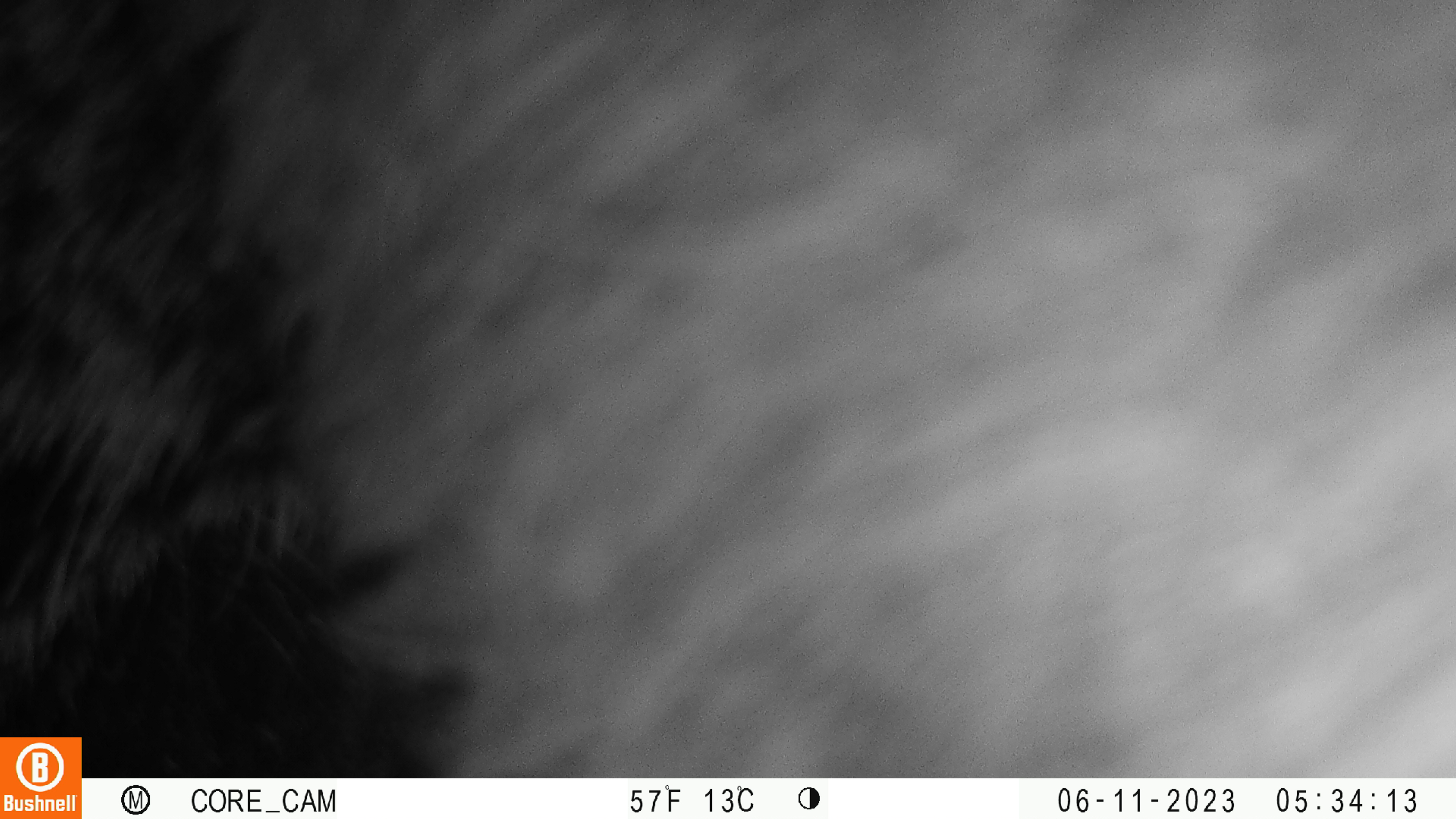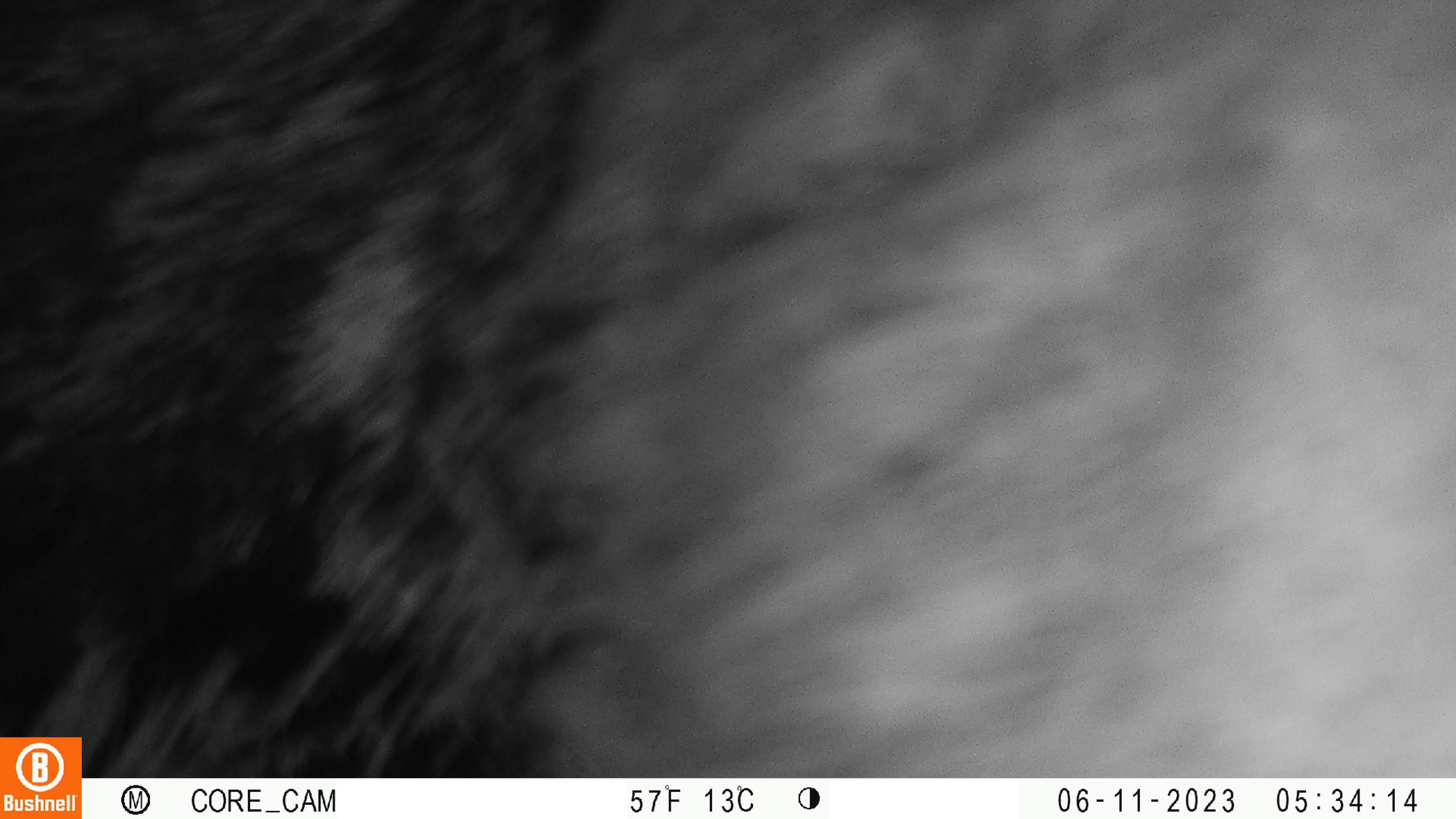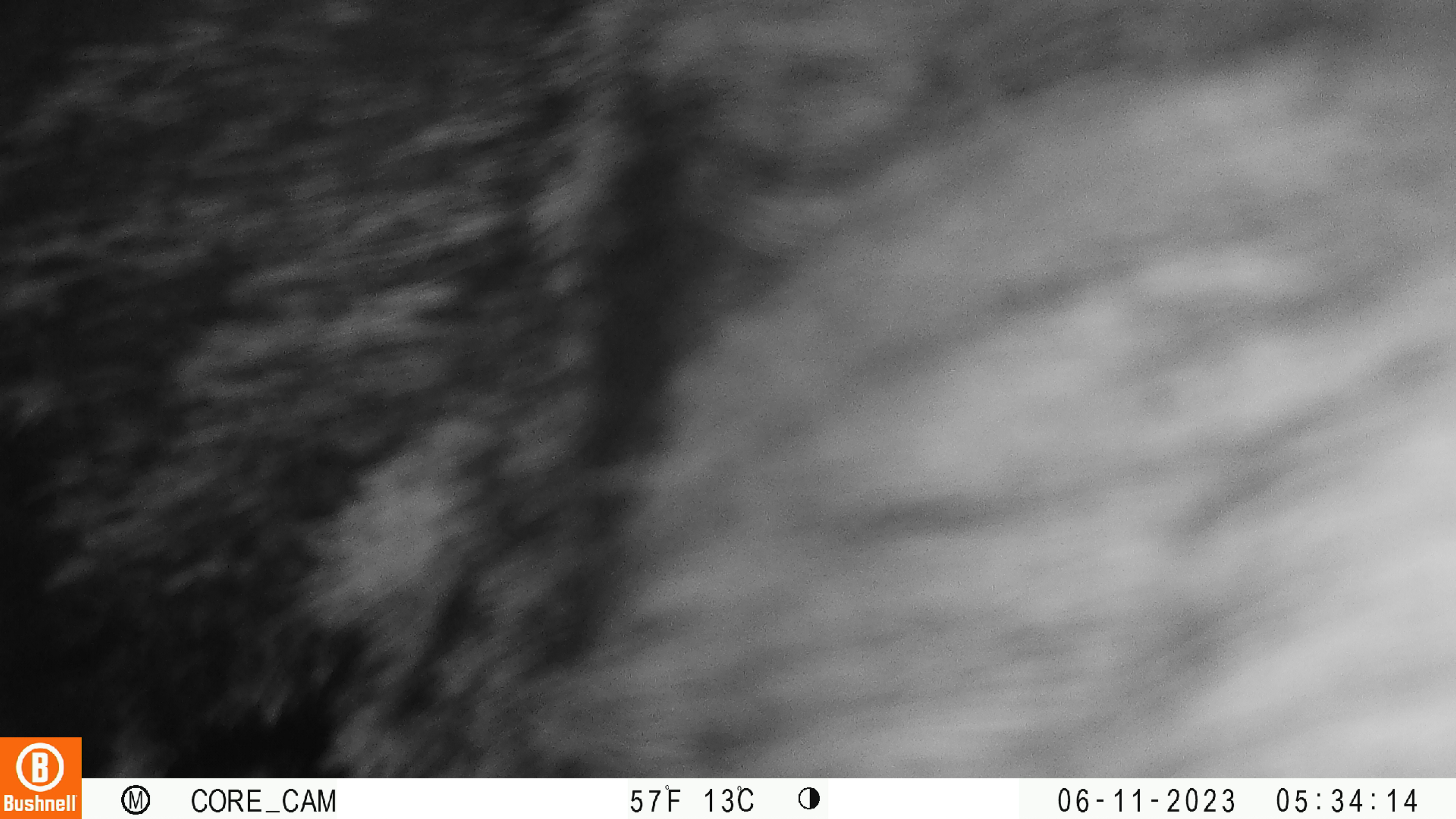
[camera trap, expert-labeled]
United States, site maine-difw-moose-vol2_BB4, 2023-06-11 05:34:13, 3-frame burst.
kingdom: Animalia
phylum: Chordata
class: Mammalia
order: Artiodactyla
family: Cervidae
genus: Alces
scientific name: Alces alces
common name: moose